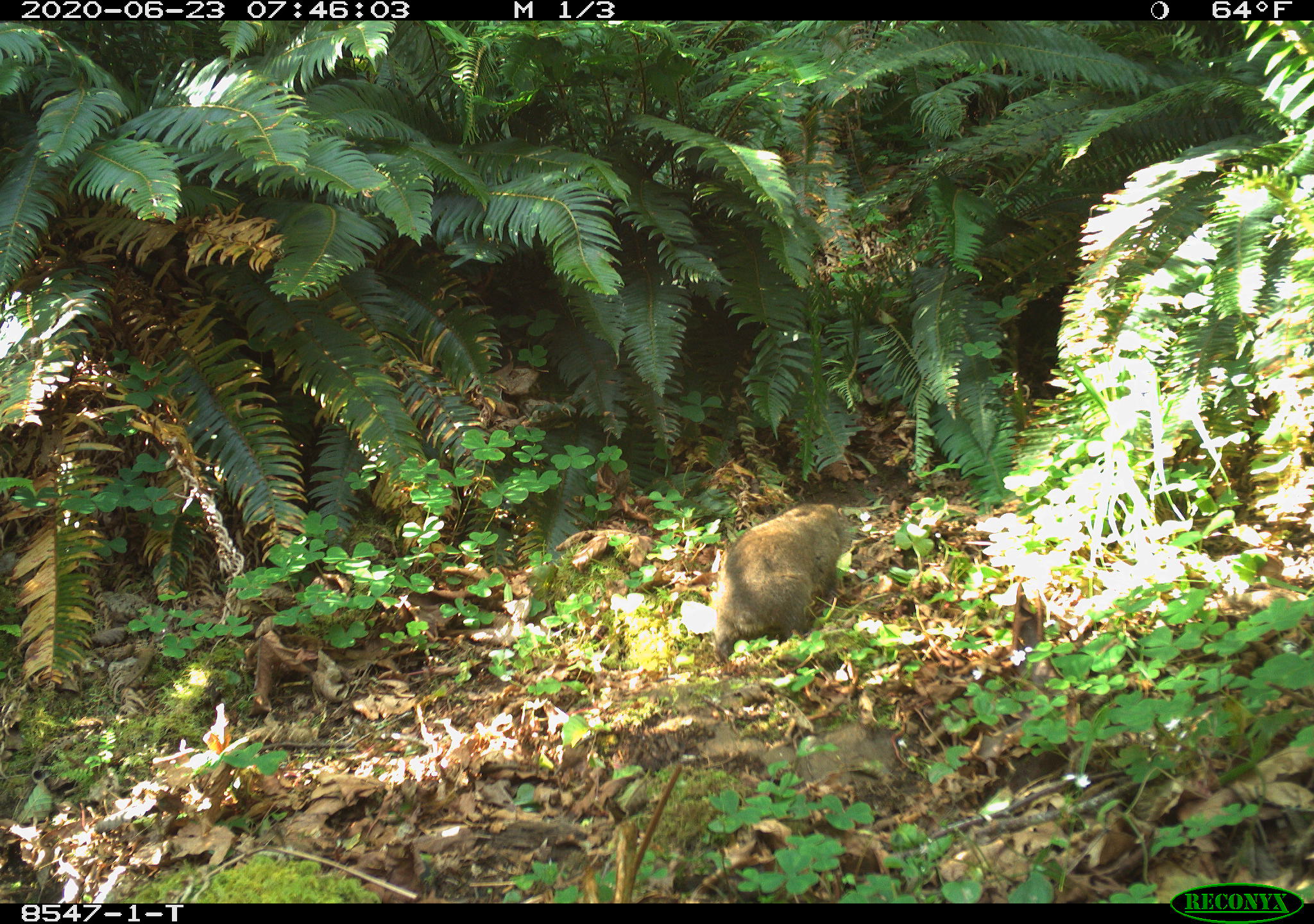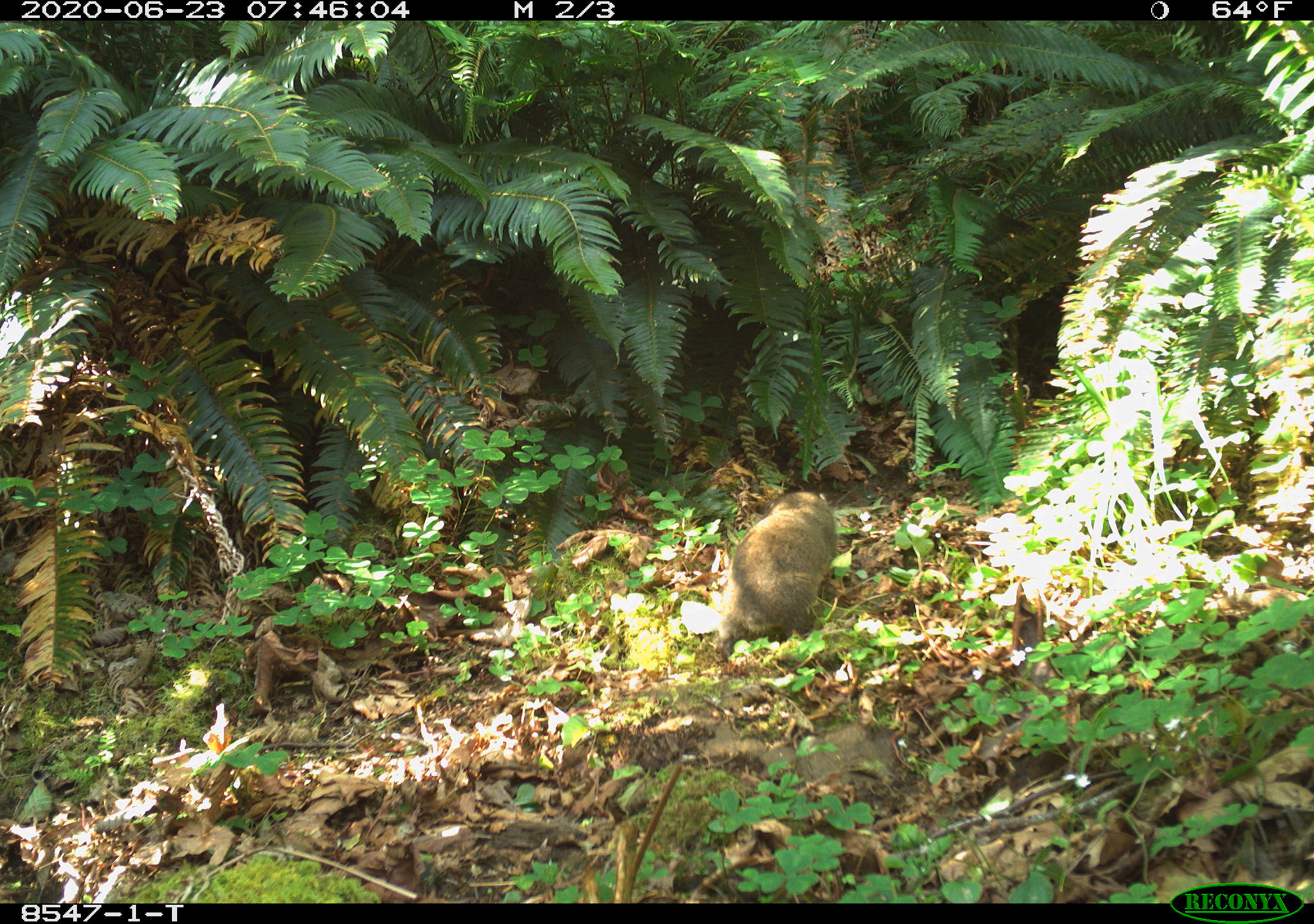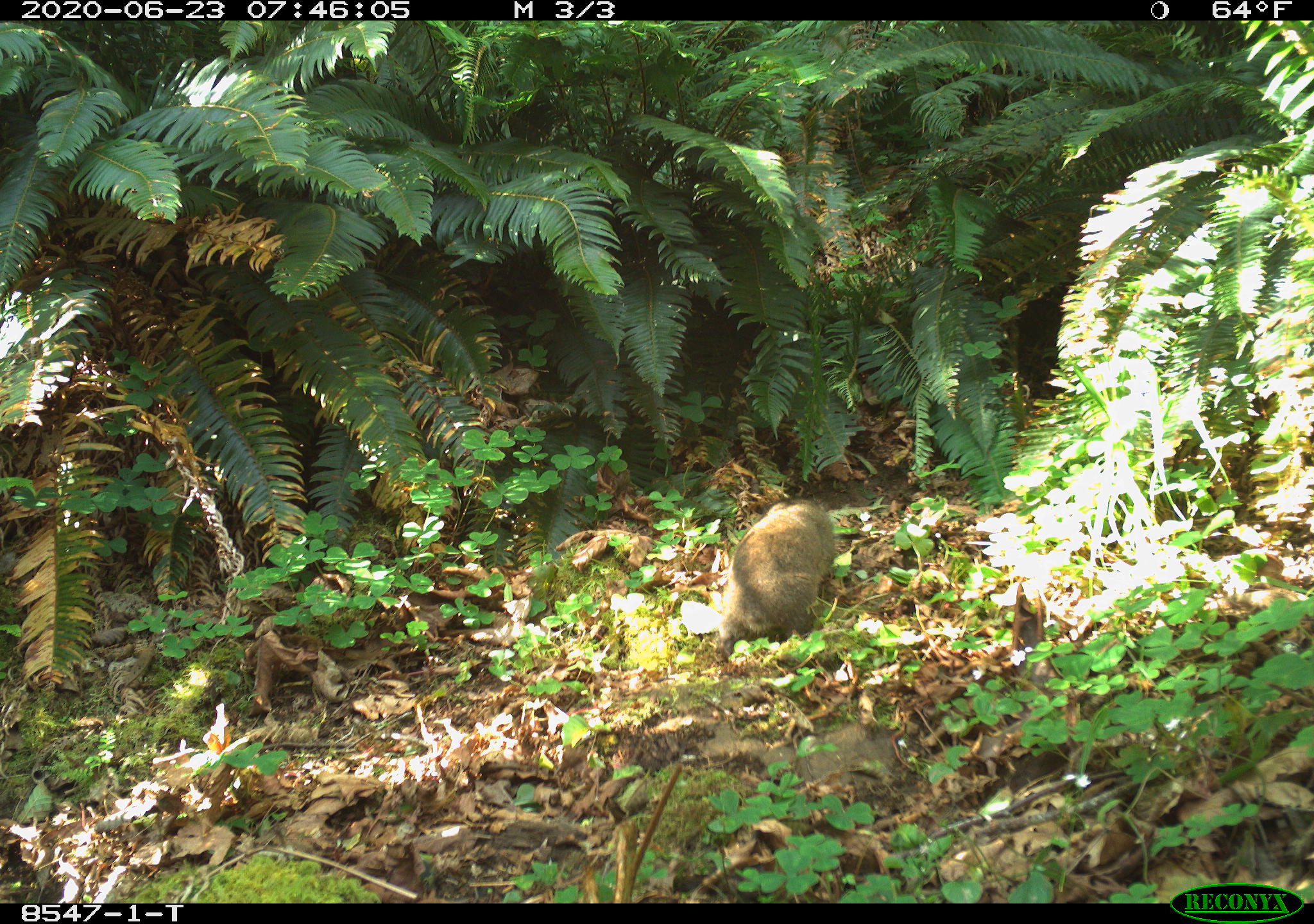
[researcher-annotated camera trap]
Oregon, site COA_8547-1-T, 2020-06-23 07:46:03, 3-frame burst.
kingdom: Animalia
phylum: Chordata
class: Mammalia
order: Rodentia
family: Aplodontiidae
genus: Aplodontia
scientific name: Aplodontia rufa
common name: mountain beaver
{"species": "mountain beaver (Aplodontia rufa)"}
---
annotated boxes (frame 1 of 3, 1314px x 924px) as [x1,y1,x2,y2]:
mountain beaver: [702,490,866,653]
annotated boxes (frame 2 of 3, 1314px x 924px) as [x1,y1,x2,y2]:
mountain beaver: [710,482,847,647]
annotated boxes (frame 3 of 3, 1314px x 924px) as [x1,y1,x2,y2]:
mountain beaver: [717,486,843,649]